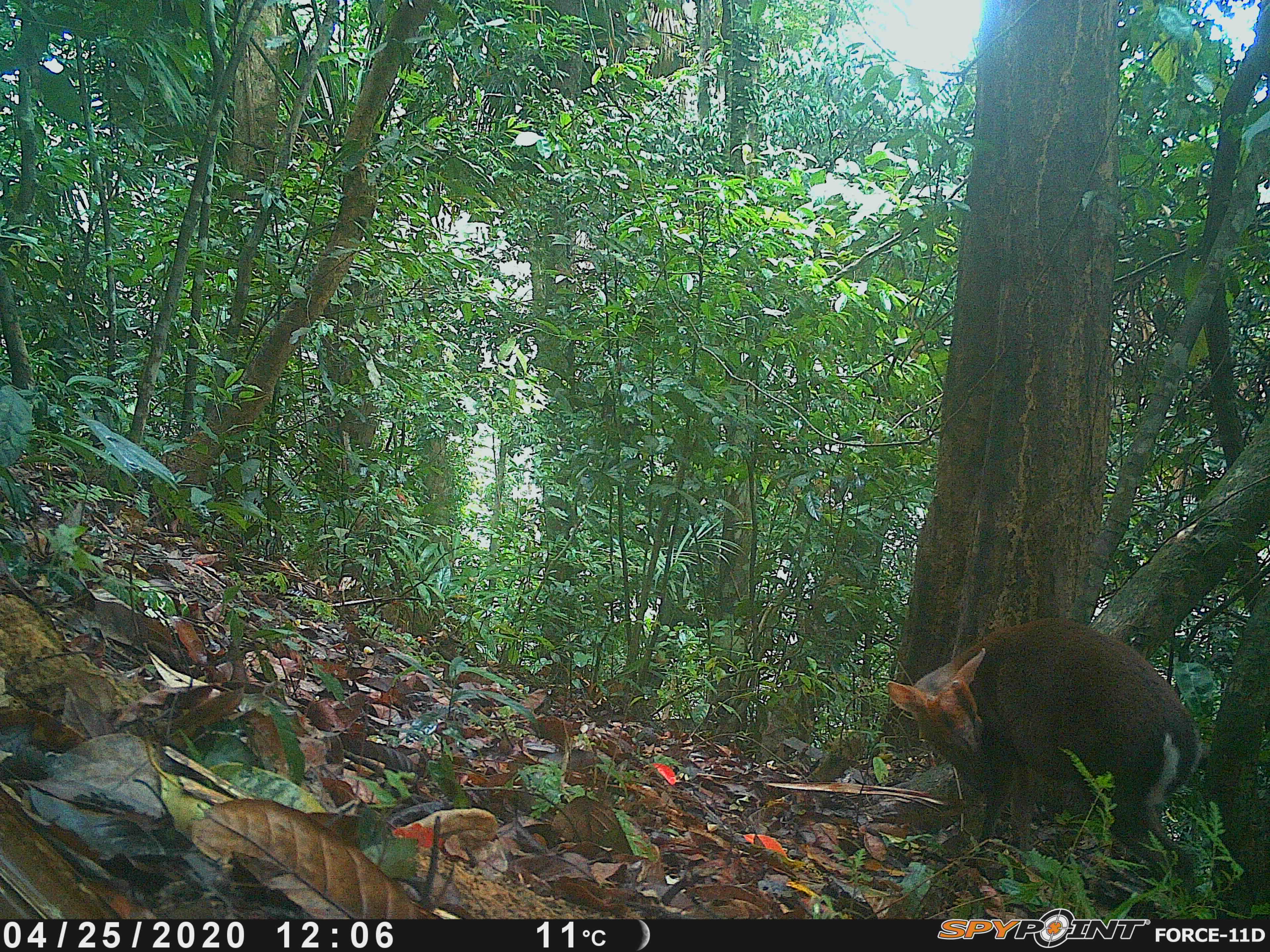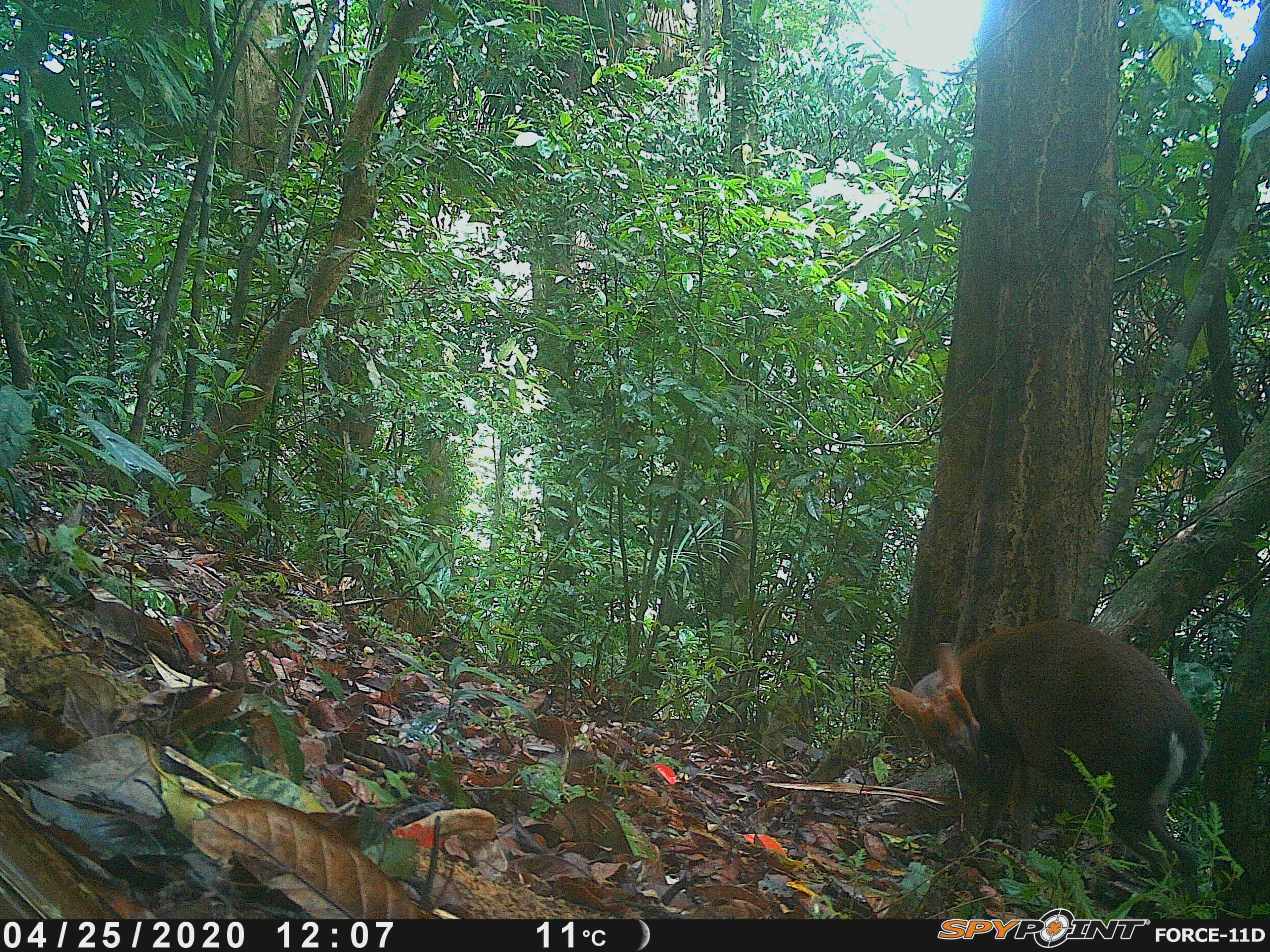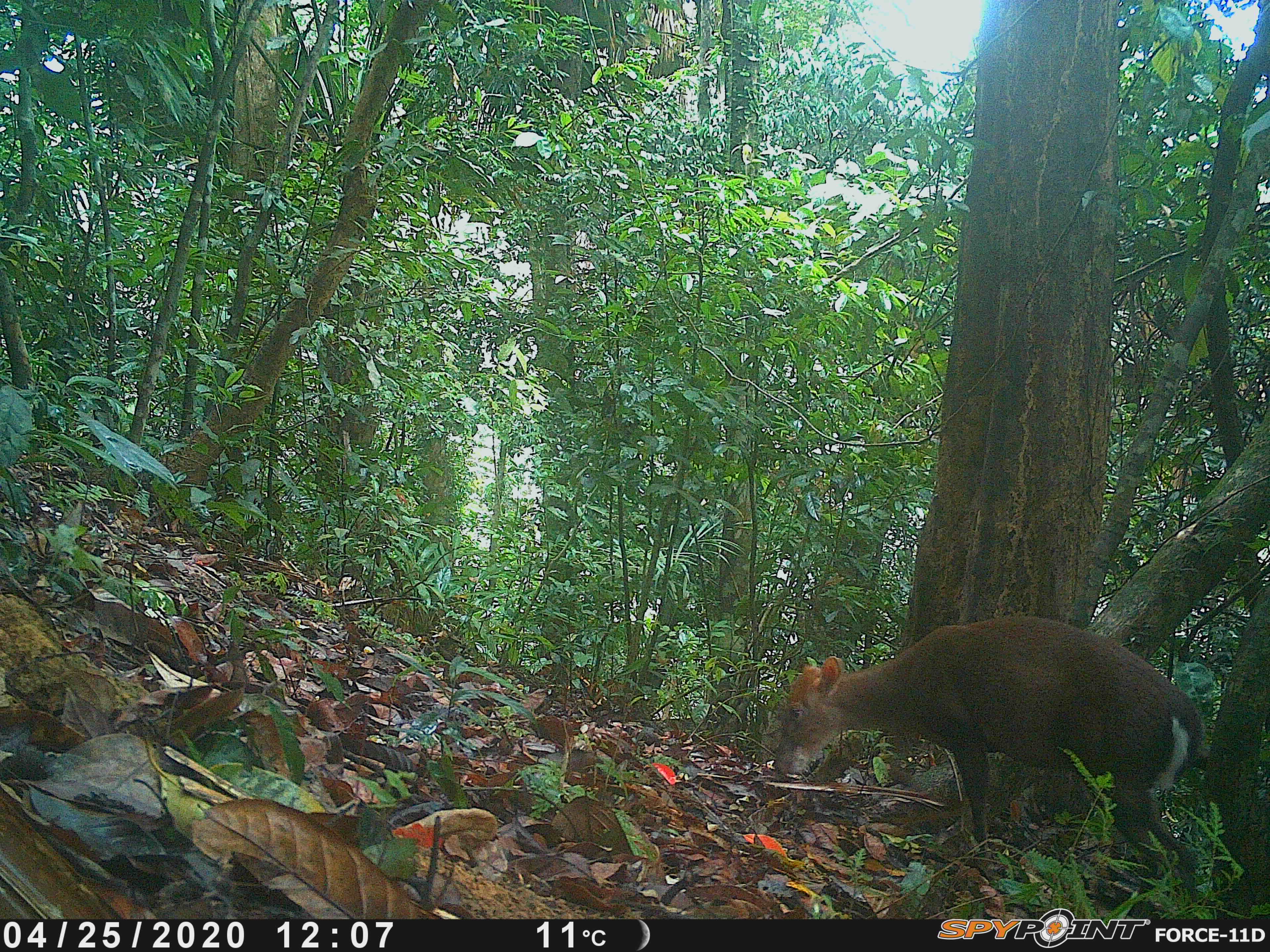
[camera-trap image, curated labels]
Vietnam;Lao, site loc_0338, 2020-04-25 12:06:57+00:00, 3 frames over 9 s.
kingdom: Animalia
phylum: Chordata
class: Mammalia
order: Artiodactyla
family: Cervidae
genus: Muntiacus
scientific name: Muntiacus rooseveltorum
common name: roosevelt's muntjac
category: roosevelts muntjac group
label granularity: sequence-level